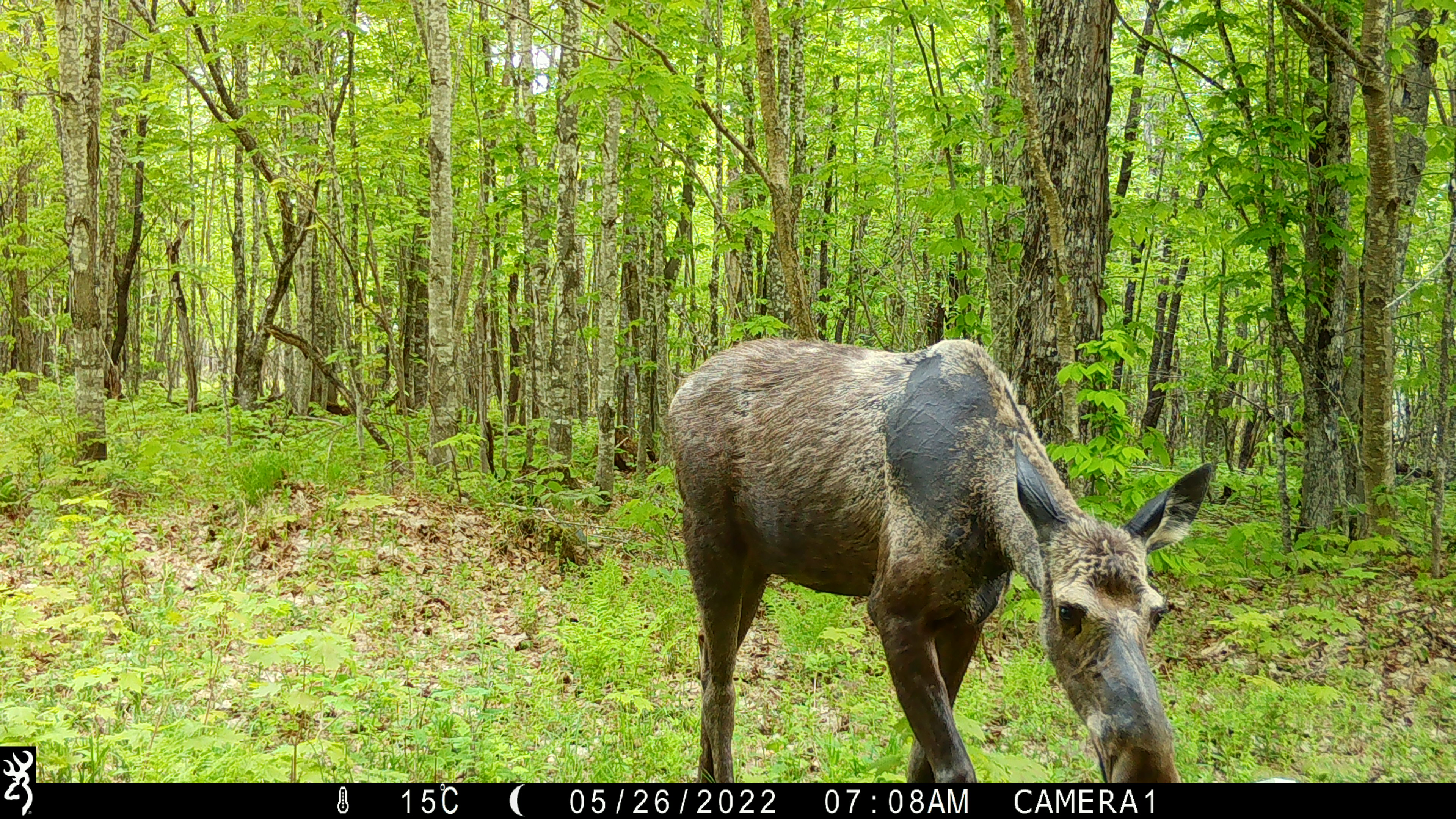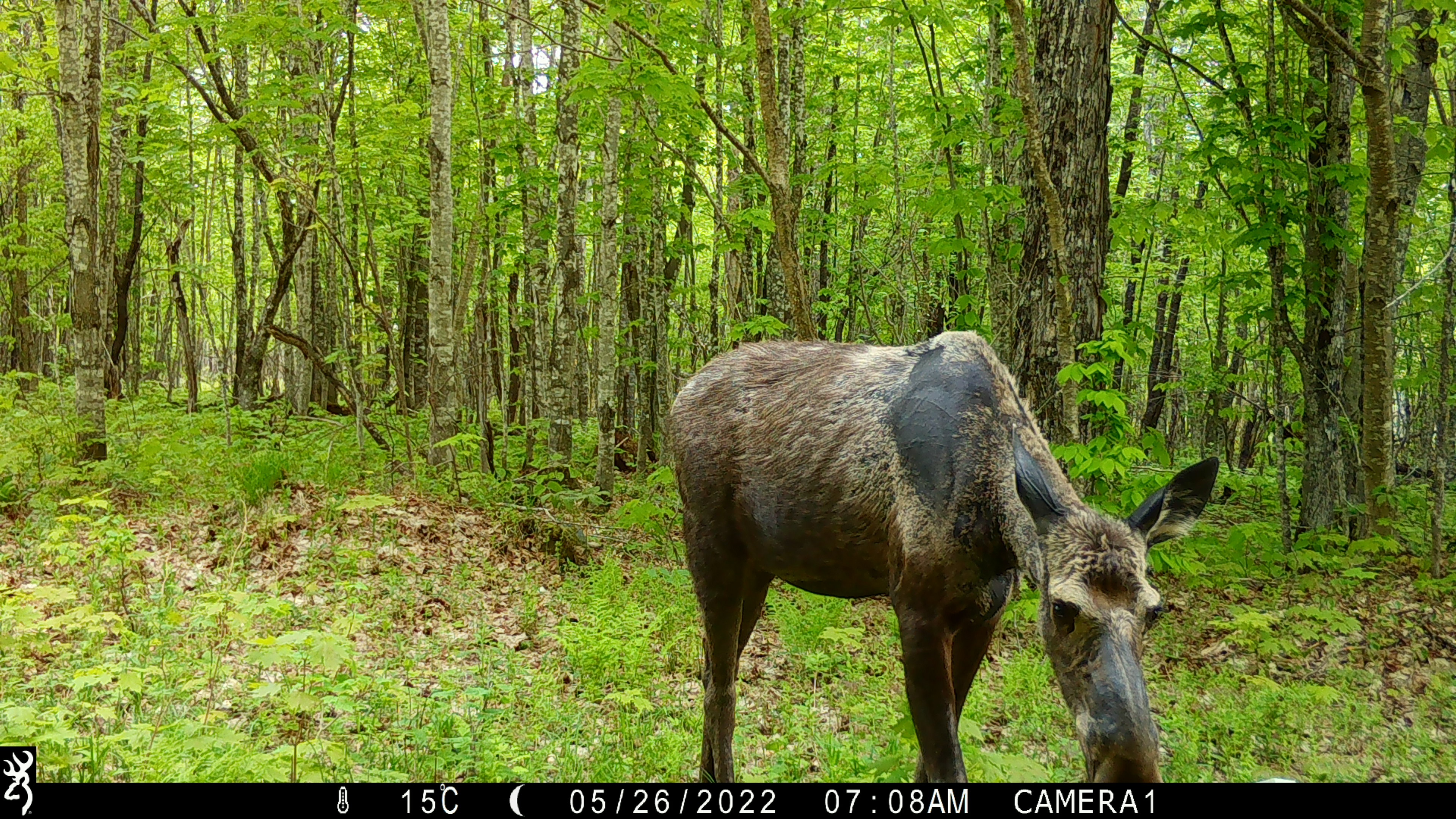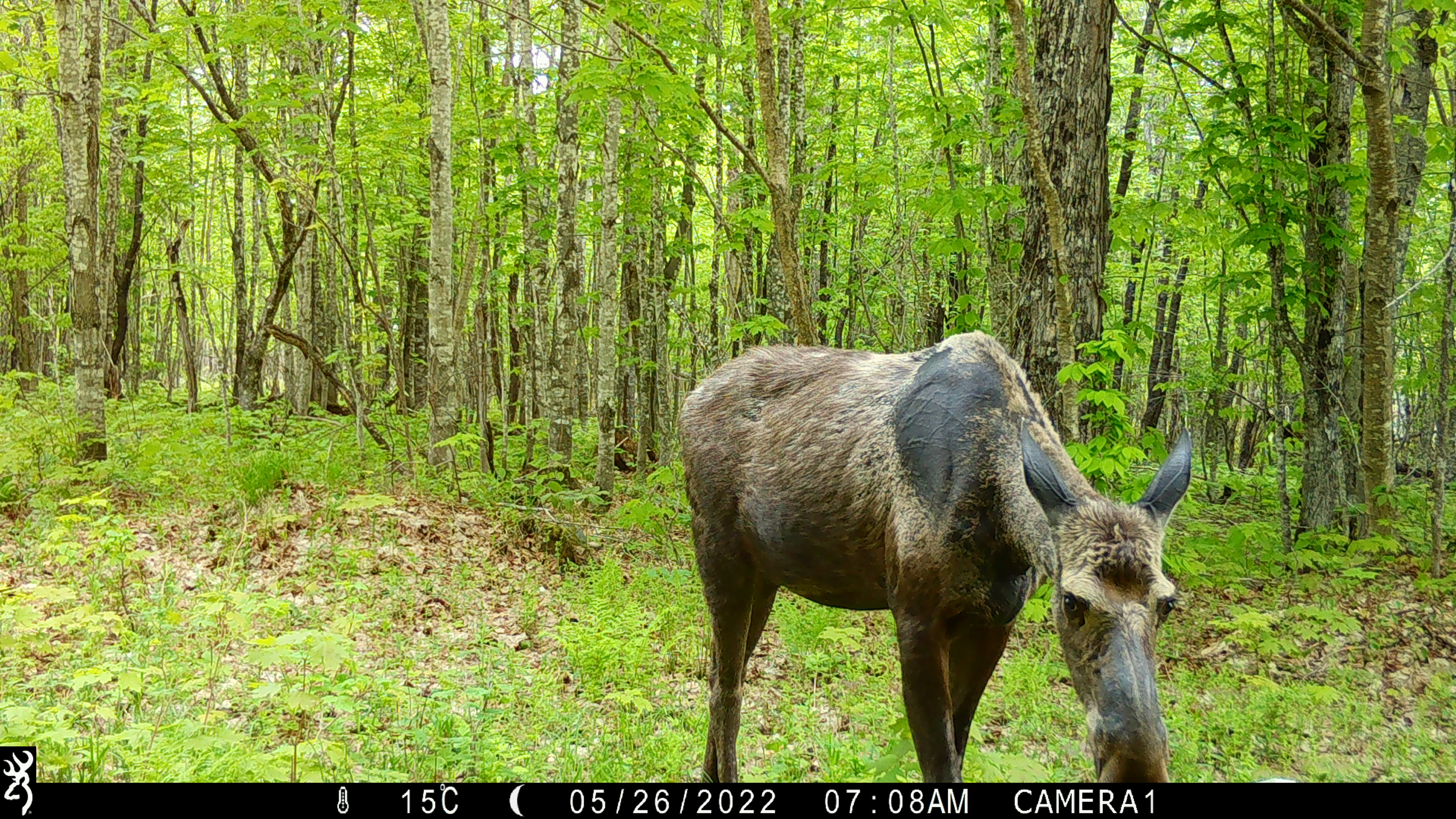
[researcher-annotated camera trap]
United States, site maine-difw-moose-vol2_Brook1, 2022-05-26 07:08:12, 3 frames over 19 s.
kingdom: Animalia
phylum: Chordata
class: Mammalia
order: Artiodactyla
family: Cervidae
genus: Alces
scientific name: Alces alces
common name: moose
Moose (Alces alces).